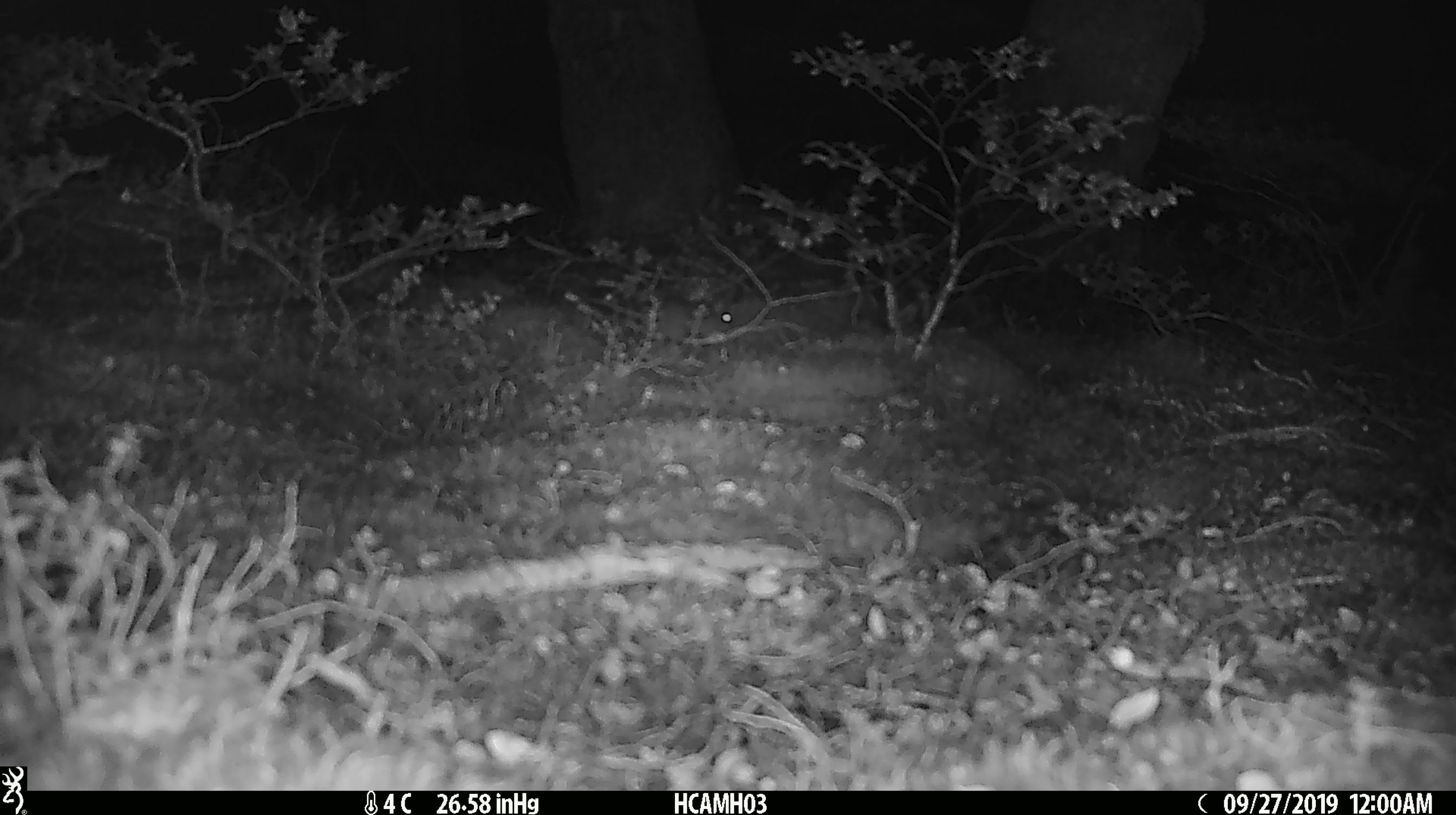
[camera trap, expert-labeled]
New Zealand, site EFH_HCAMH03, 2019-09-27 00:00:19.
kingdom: Animalia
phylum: Chordata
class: Mammalia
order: Rodentia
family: Muridae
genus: Mus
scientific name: Mus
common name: mouse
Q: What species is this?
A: Mouse (Mus).